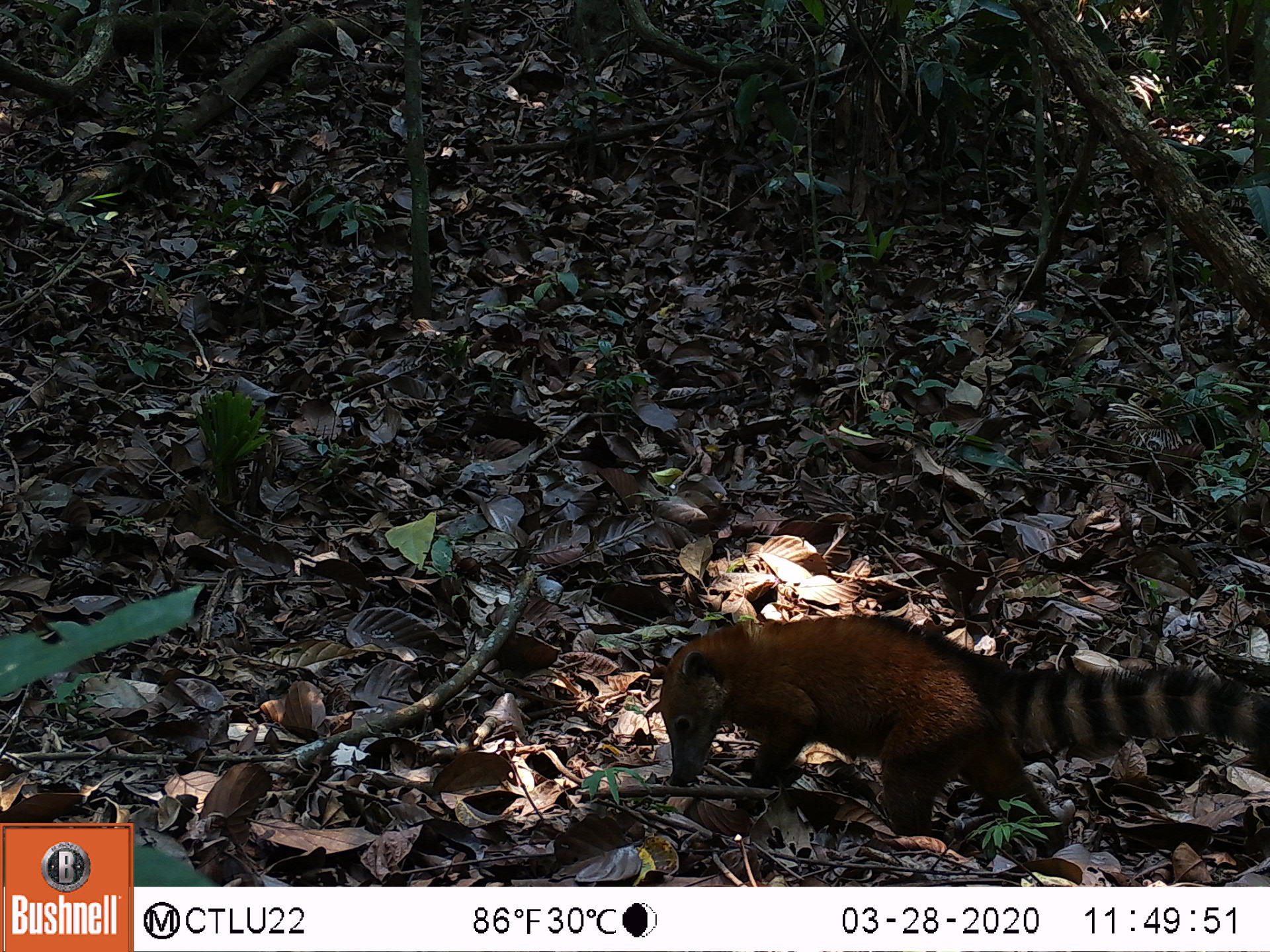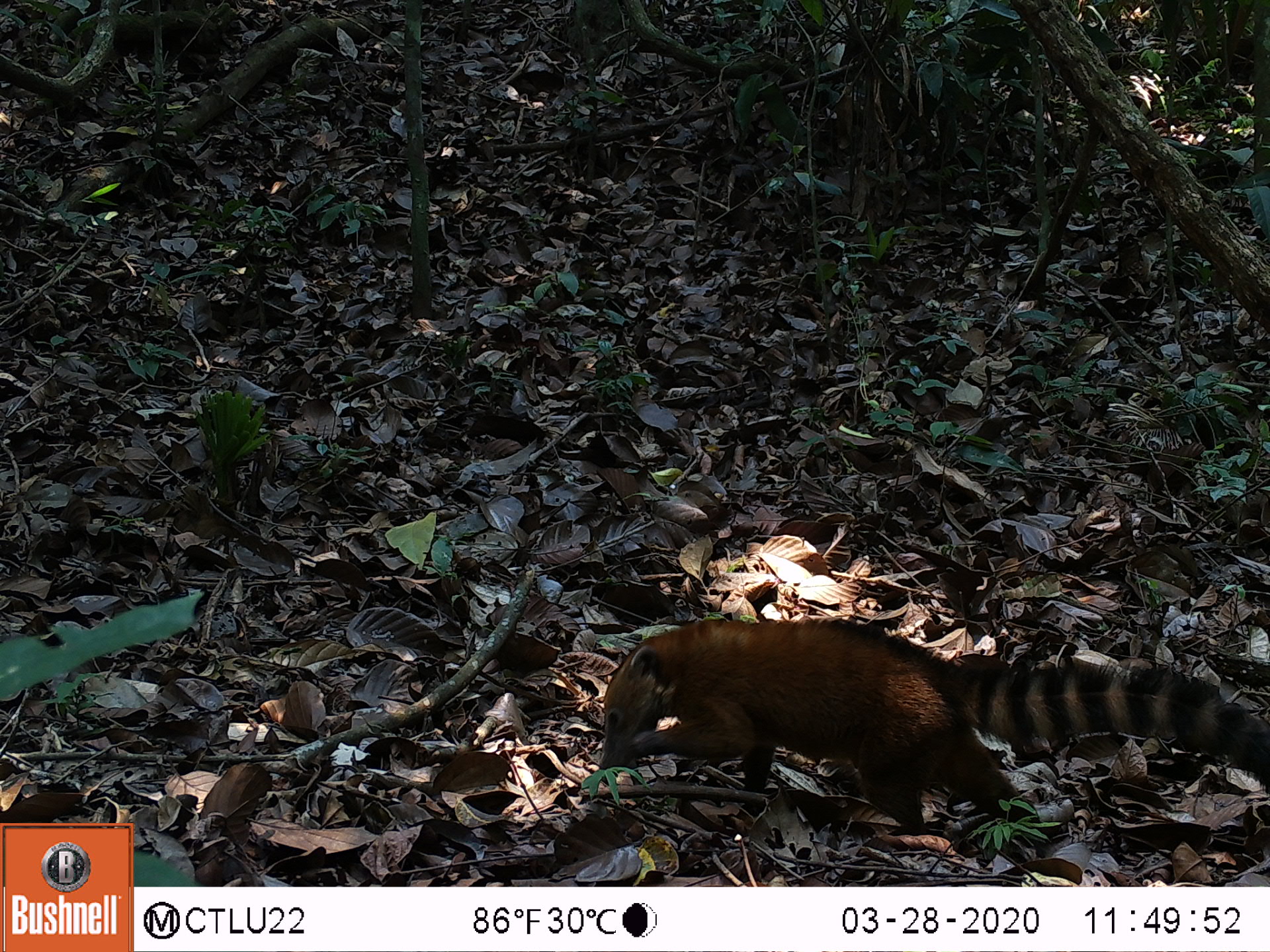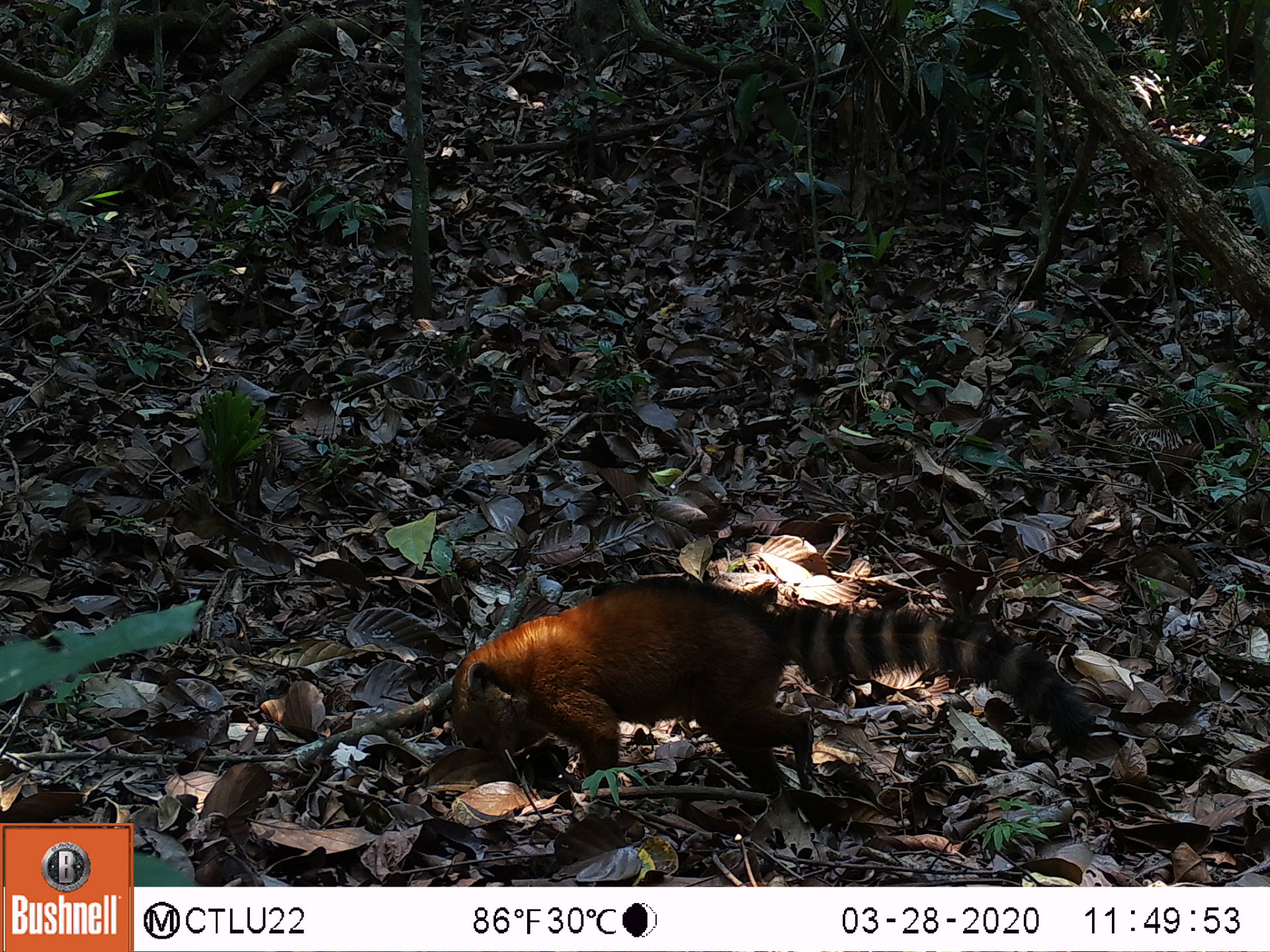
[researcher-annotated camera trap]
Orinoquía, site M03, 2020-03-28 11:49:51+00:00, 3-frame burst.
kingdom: Animalia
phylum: Chordata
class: Mammalia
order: Carnivora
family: Procyonidae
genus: Nasua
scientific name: Nasua nasua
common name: south american coati